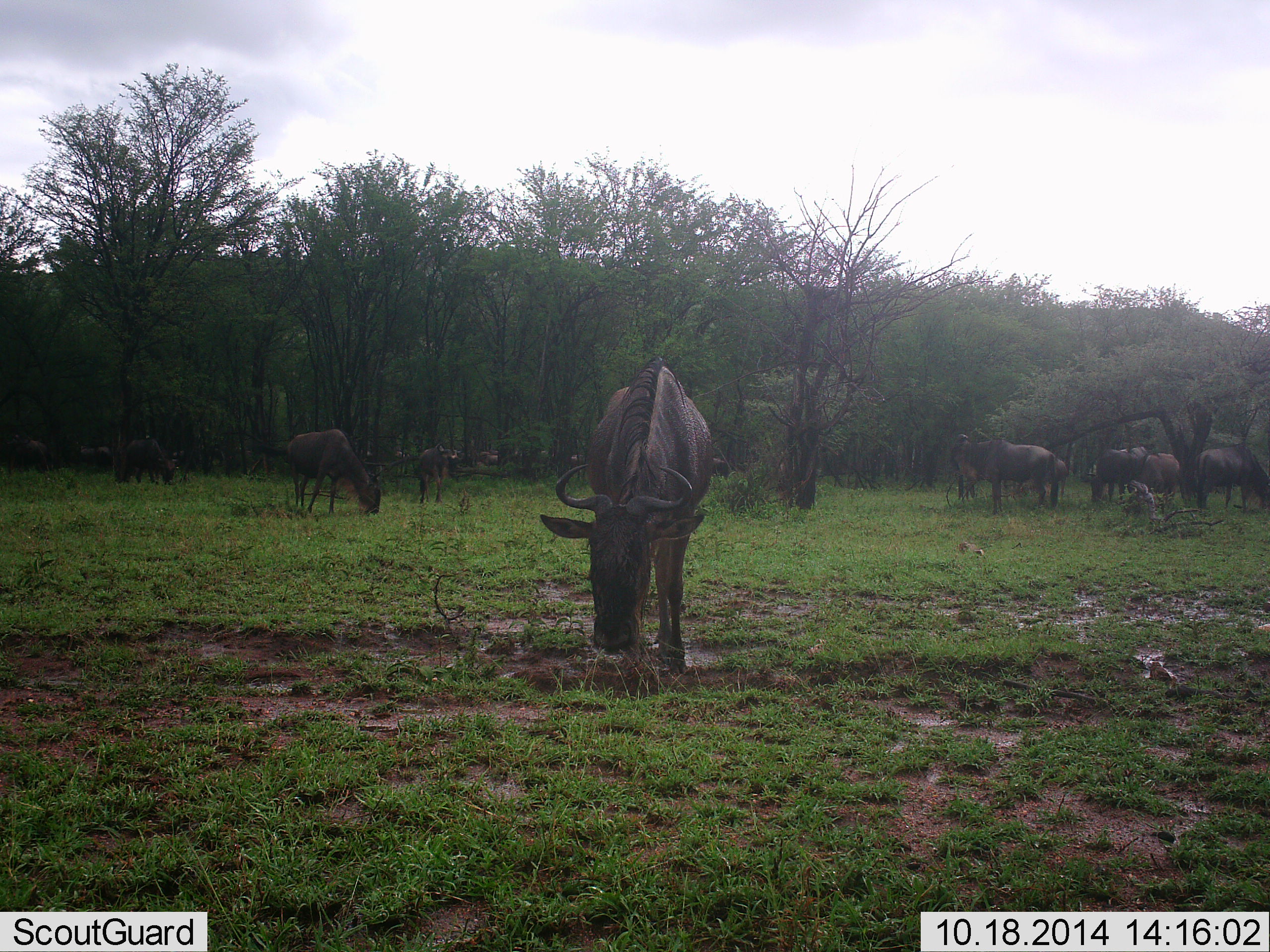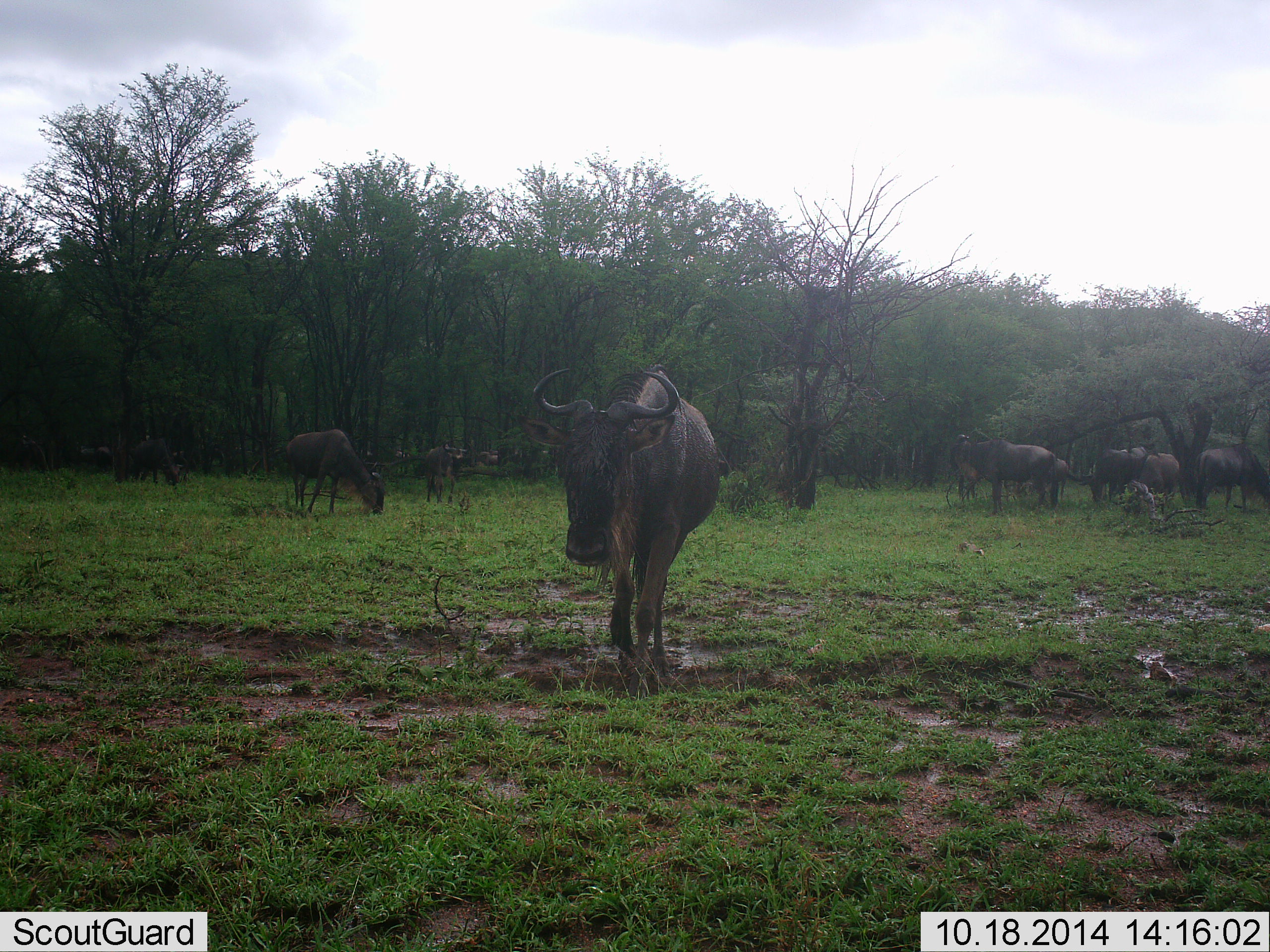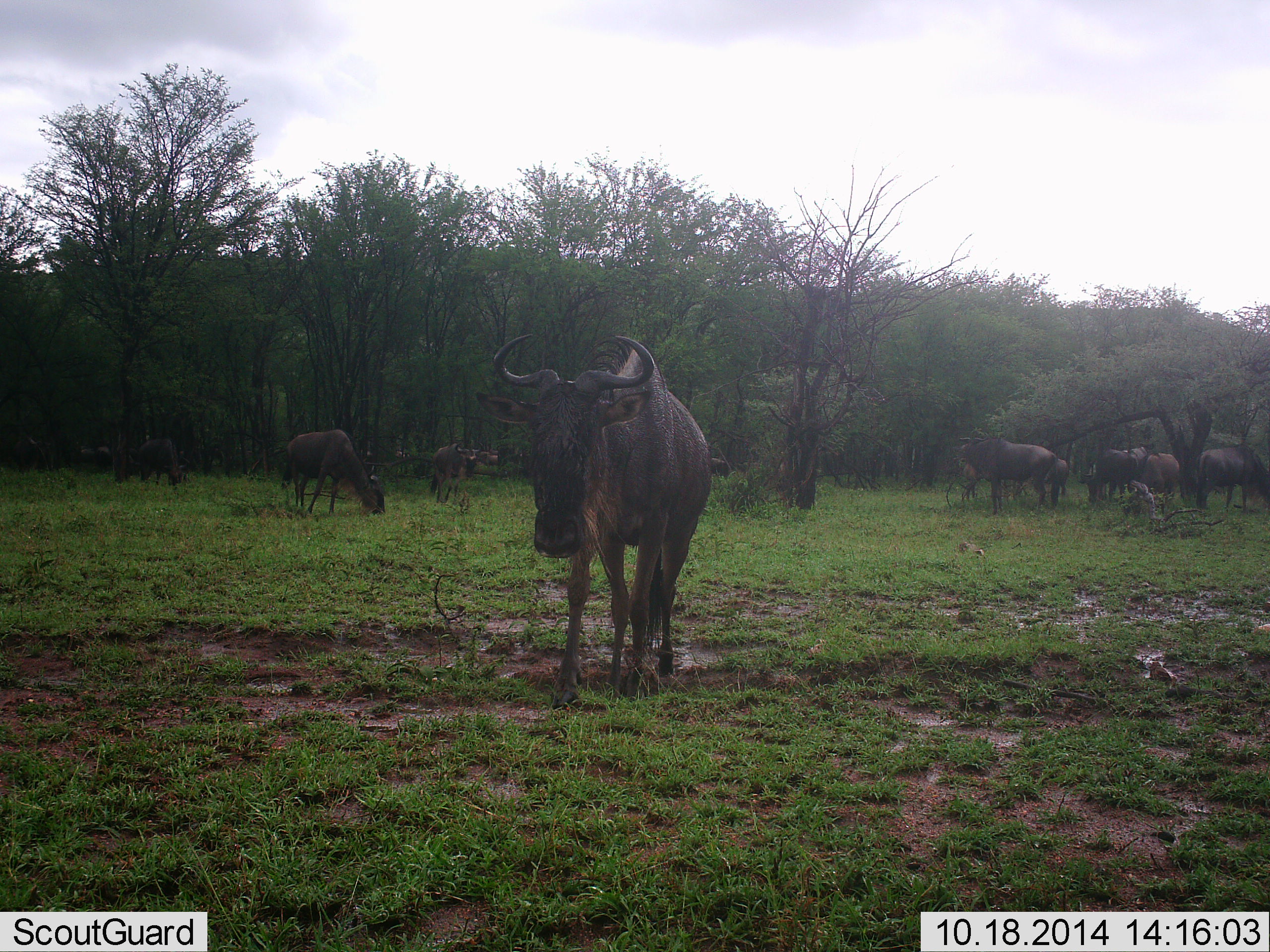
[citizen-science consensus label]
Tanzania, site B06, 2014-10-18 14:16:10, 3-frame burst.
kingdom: Animalia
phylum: Chordata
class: Mammalia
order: Artiodactyla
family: Bovidae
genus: Connochaetes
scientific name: Connochaetes taurinus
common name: blue wildebeest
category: wildebeest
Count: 10.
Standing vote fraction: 80%.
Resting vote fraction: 0%.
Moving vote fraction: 30%.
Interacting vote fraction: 0%.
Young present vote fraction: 0%.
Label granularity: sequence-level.